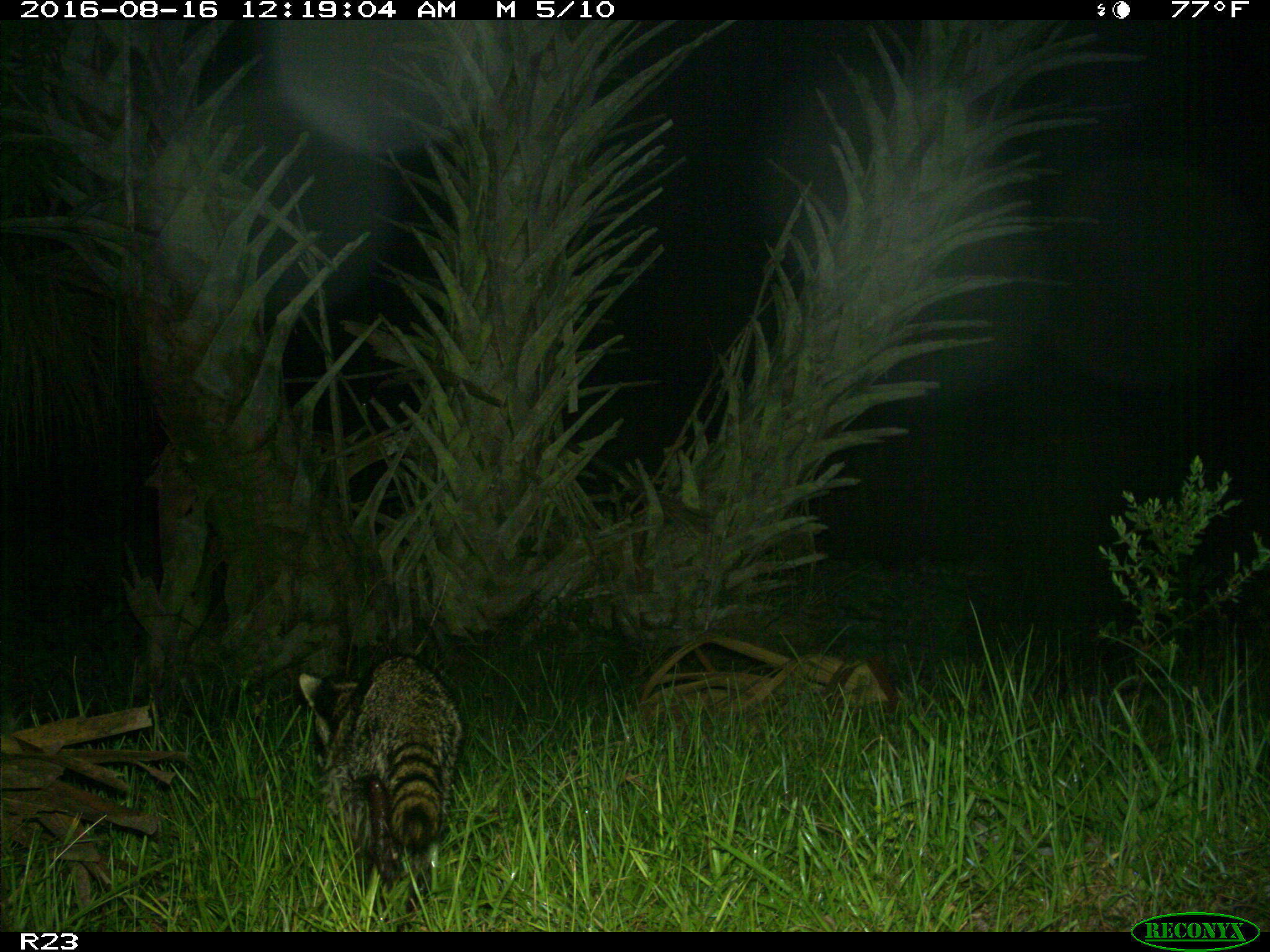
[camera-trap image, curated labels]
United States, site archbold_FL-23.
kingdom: Animalia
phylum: Chordata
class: Mammalia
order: Carnivora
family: Procyonidae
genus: Procyon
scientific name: Procyon lotor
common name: common raccoon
Procyon lotor (common raccoon).